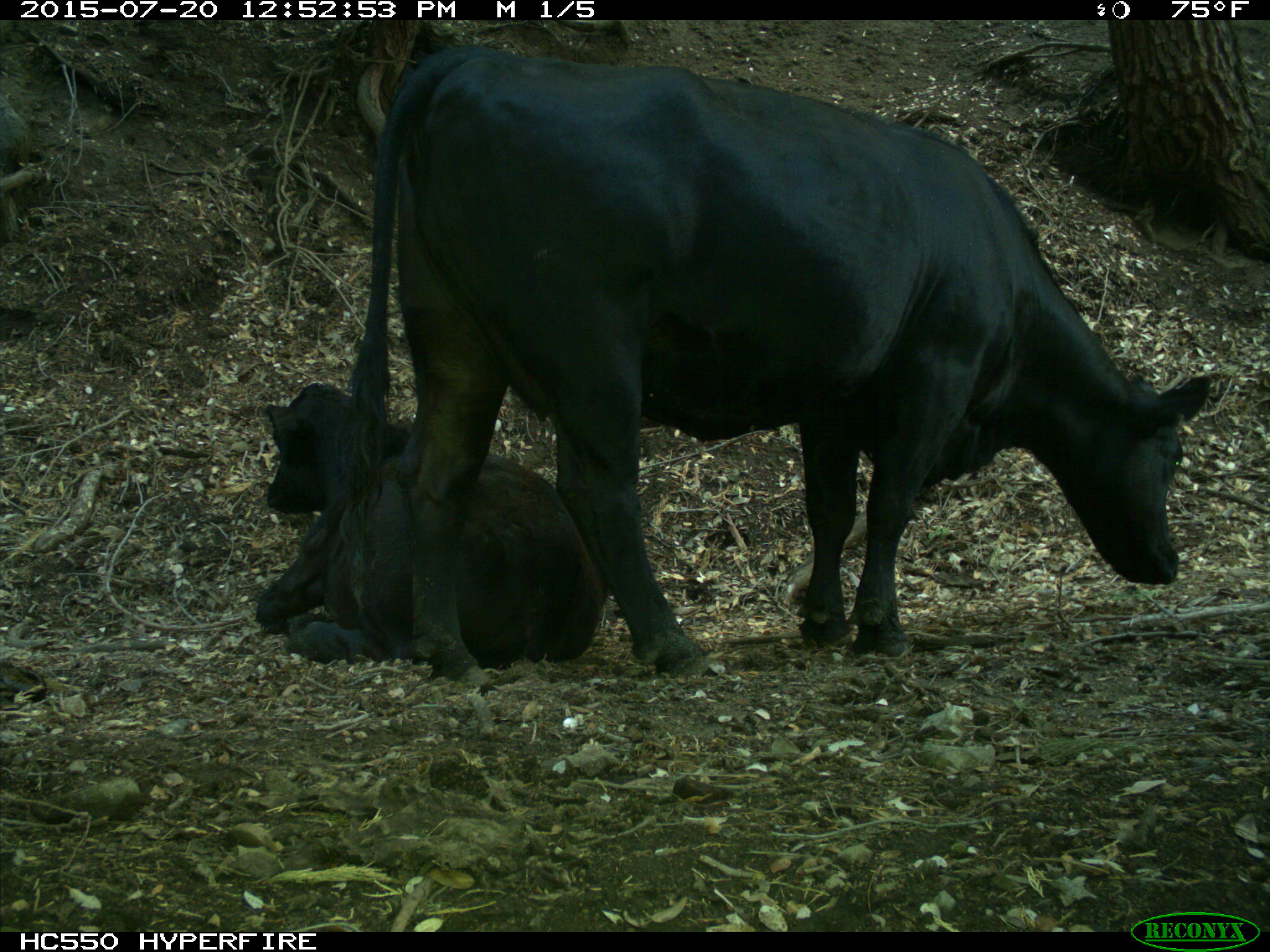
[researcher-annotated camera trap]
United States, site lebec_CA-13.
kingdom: Animalia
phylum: Chordata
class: Mammalia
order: Artiodactyla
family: Bovidae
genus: Bos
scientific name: Bos taurus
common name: domestic cow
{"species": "Bos taurus (domestic cow)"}